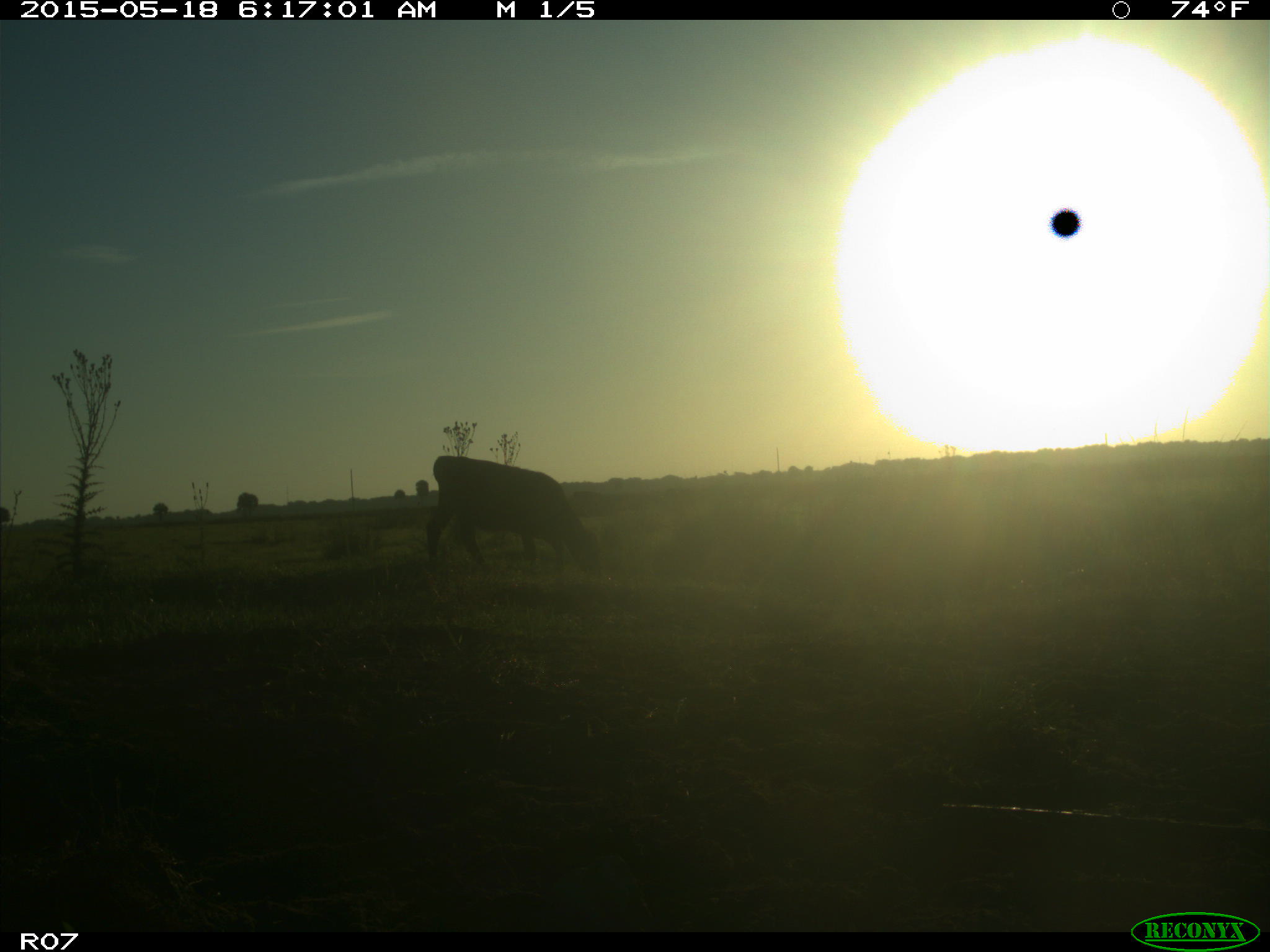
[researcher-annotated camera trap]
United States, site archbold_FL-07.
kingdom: Animalia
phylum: Chordata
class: Mammalia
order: Artiodactyla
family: Bovidae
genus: Bos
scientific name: Bos taurus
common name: domestic cow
Bos taurus (domestic cow).